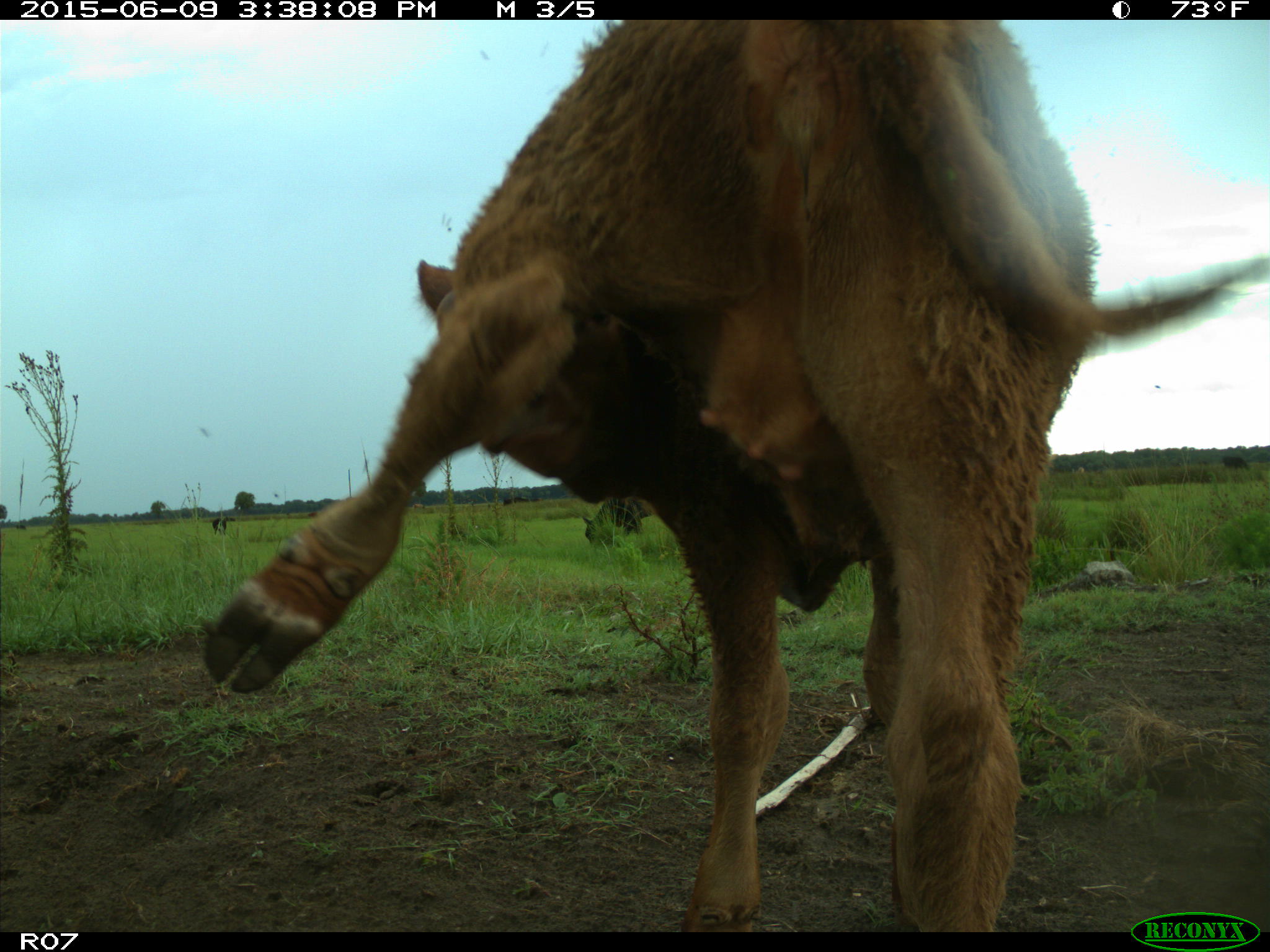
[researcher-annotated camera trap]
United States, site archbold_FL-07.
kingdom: Animalia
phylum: Chordata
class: Mammalia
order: Artiodactyla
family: Bovidae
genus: Bos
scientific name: Bos taurus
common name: domestic cow